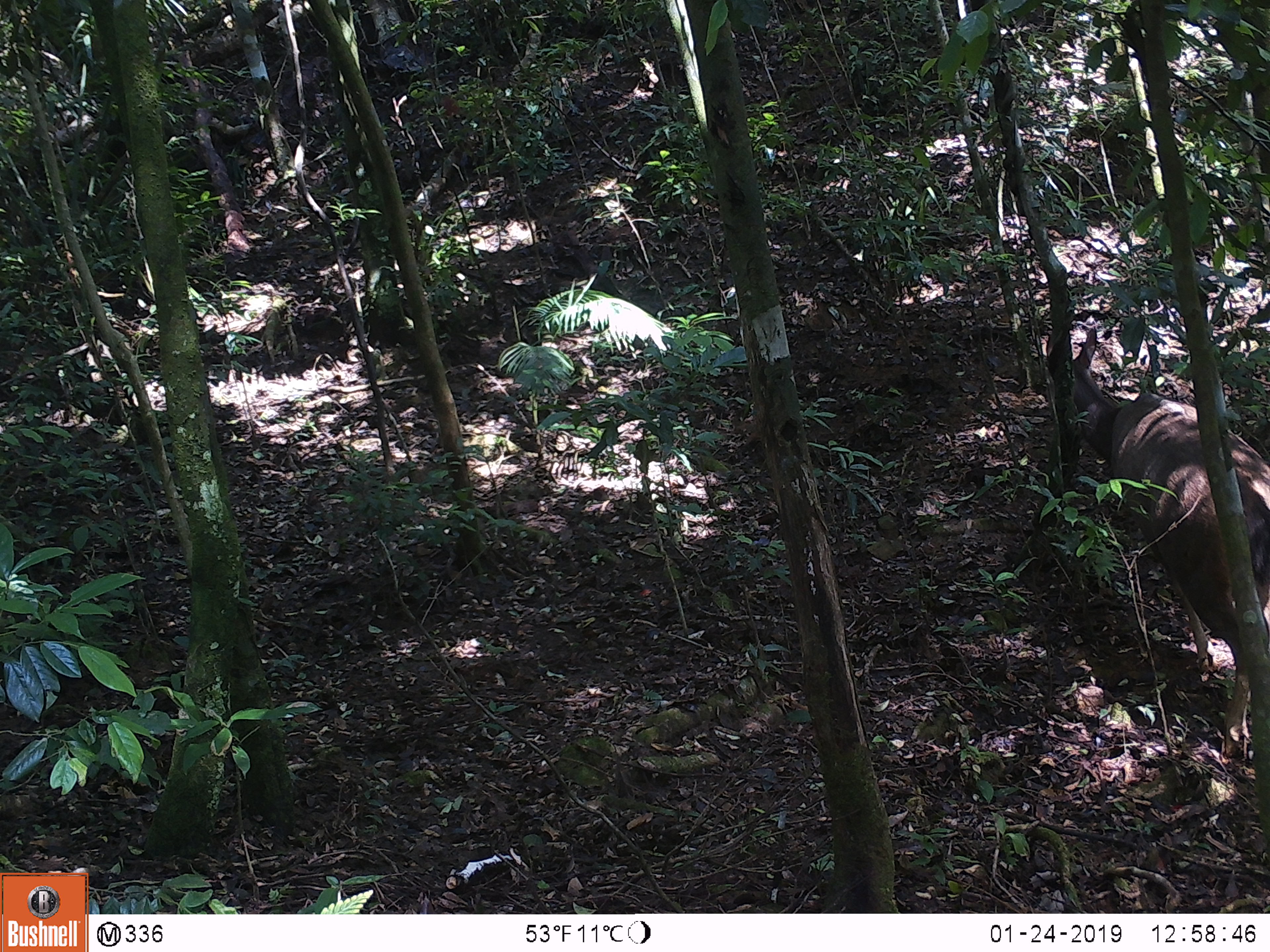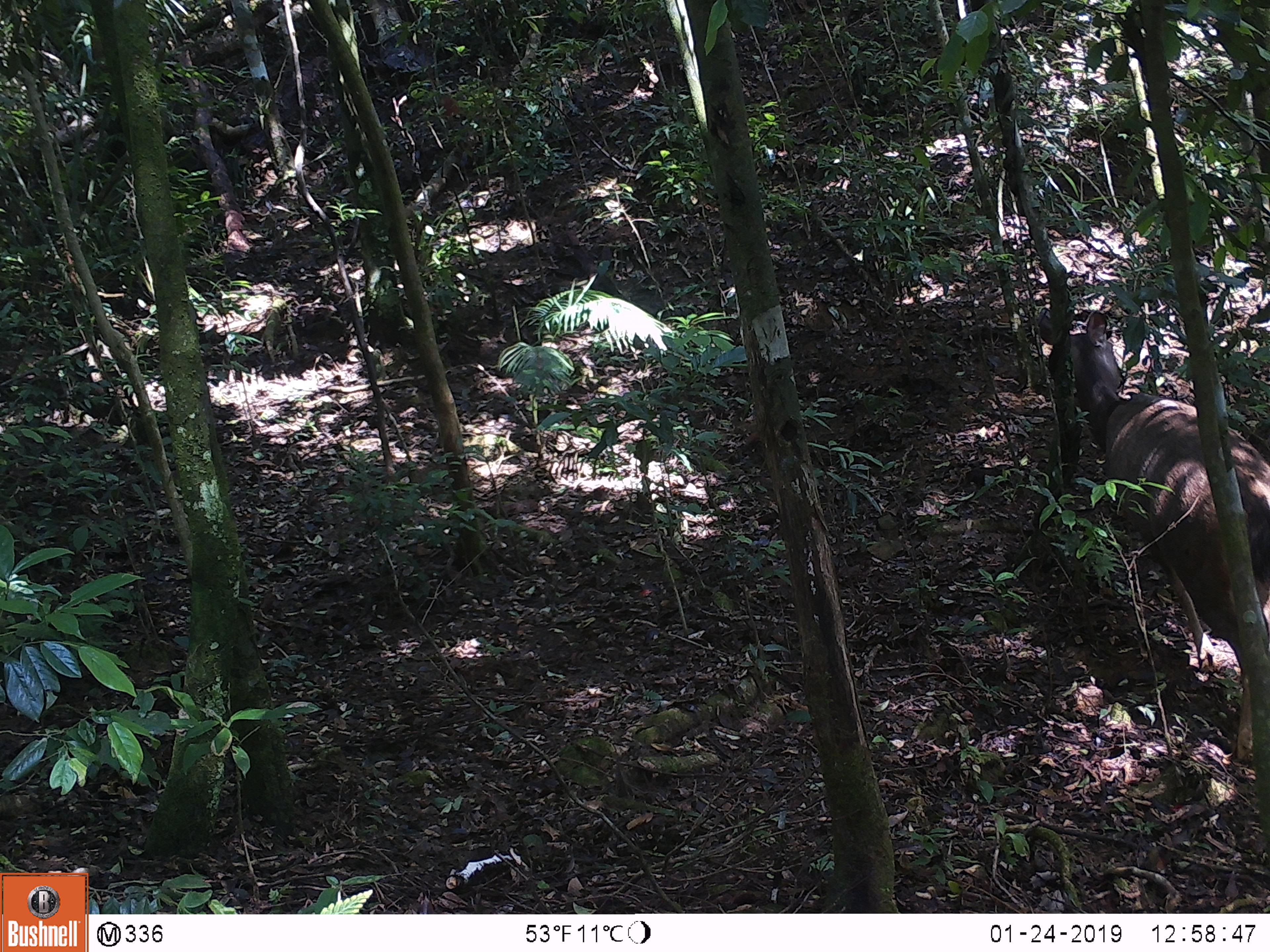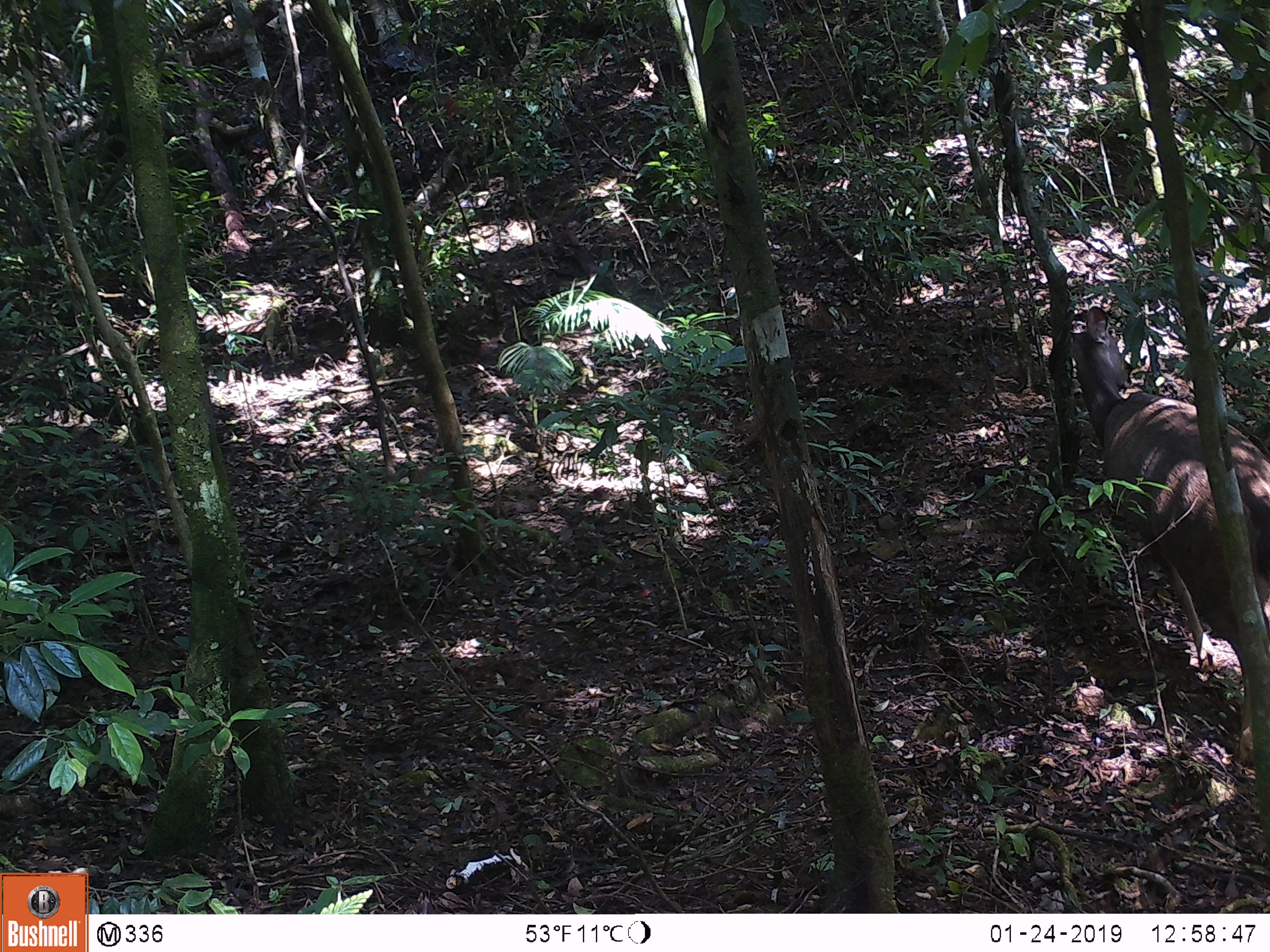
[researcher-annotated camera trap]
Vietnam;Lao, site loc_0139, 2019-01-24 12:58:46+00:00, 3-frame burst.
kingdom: Animalia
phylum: Chordata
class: Mammalia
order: Artiodactyla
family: Cervidae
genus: Rusa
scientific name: Rusa unicolor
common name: sambar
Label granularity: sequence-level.